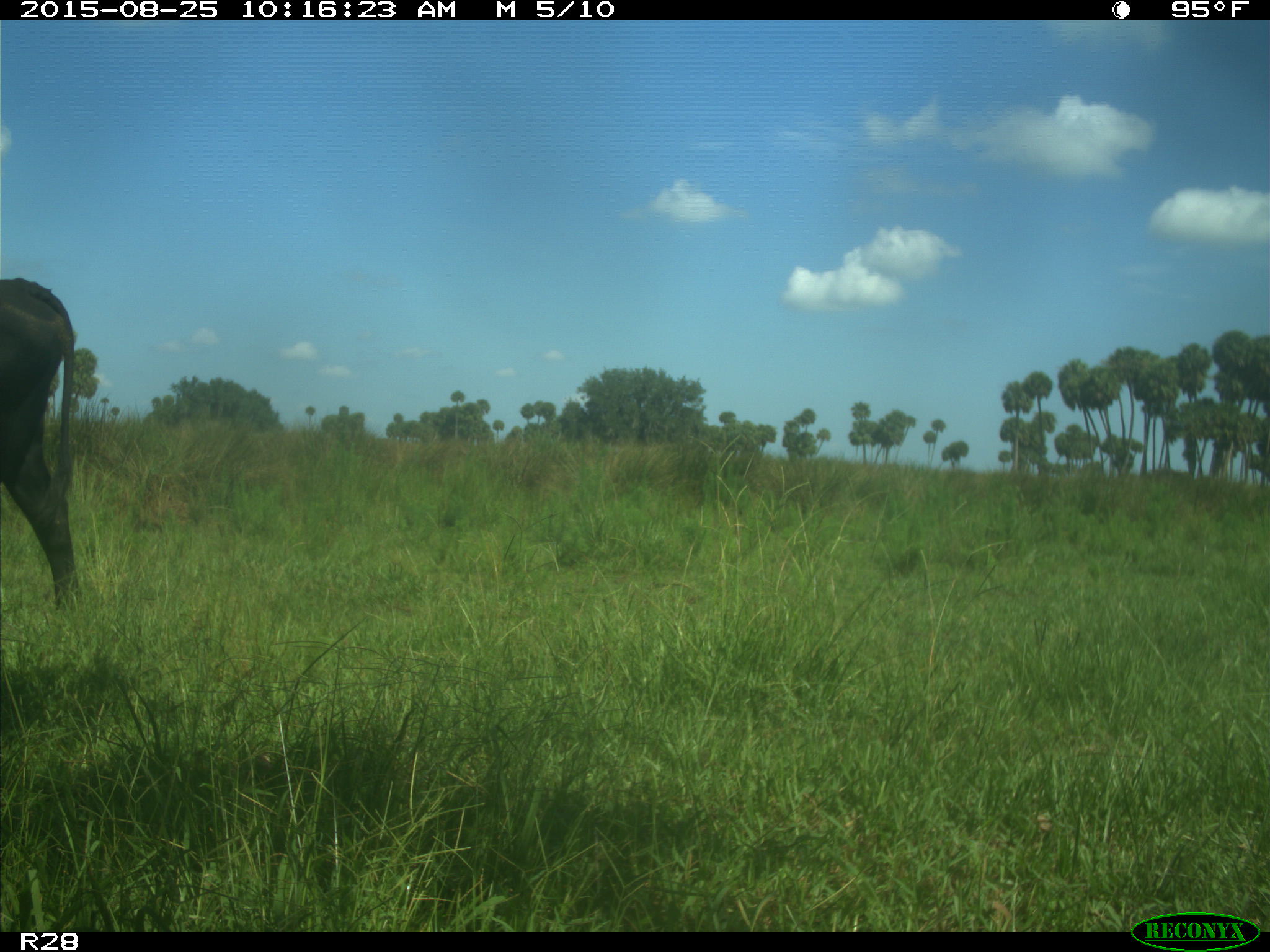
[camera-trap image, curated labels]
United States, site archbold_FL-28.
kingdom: Animalia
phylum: Chordata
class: Mammalia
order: Artiodactyla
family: Bovidae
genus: Bos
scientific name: Bos taurus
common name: domestic cow